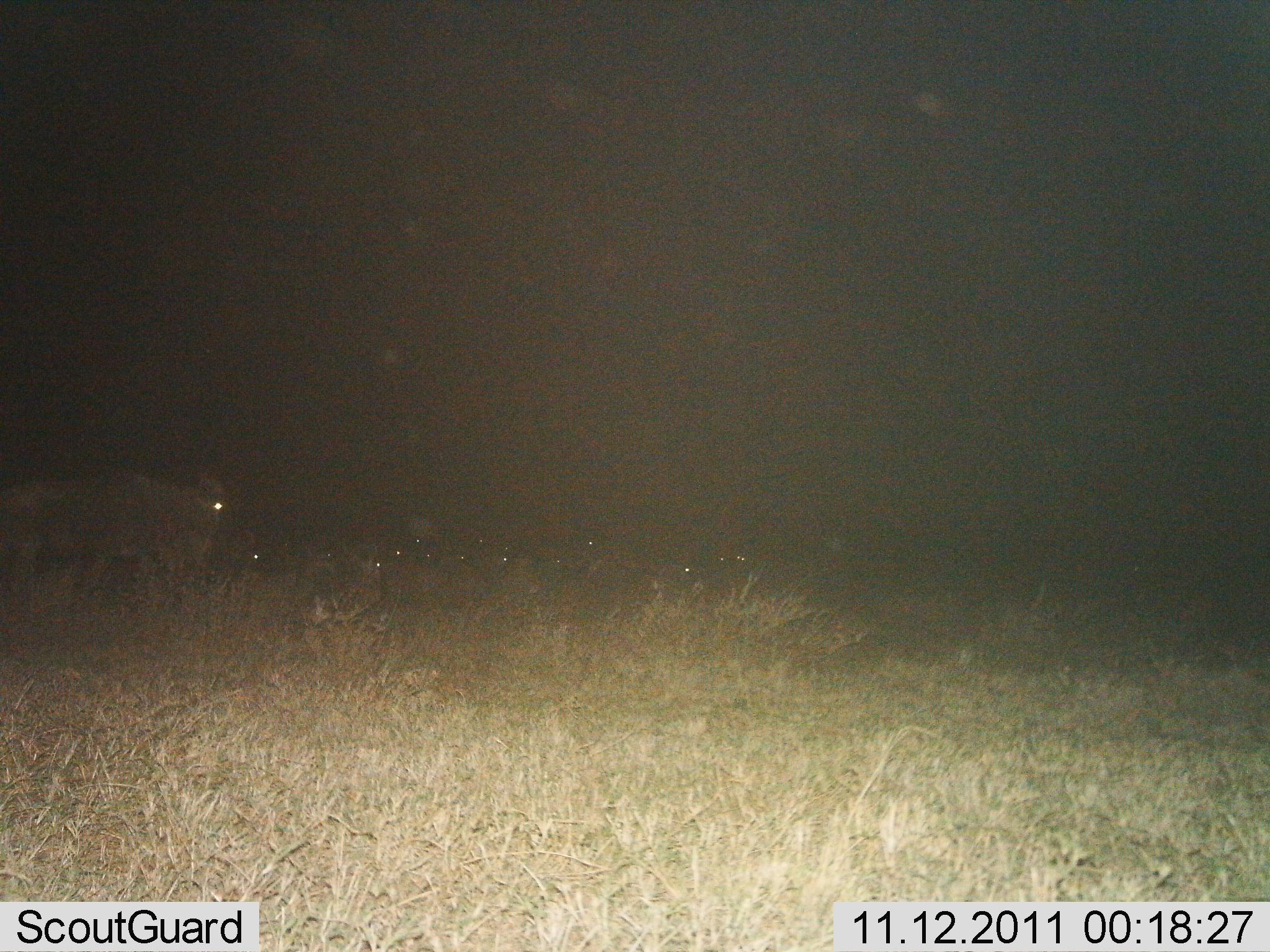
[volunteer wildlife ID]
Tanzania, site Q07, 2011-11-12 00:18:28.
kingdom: Animalia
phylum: Chordata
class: Mammalia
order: Artiodactyla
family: Bovidae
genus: Connochaetes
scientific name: Connochaetes taurinus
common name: blue wildebeest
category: wildebeest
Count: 11-50.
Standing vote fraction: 60%.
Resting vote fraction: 20%.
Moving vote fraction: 60%.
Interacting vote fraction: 0%.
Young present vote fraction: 0%.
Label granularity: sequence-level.